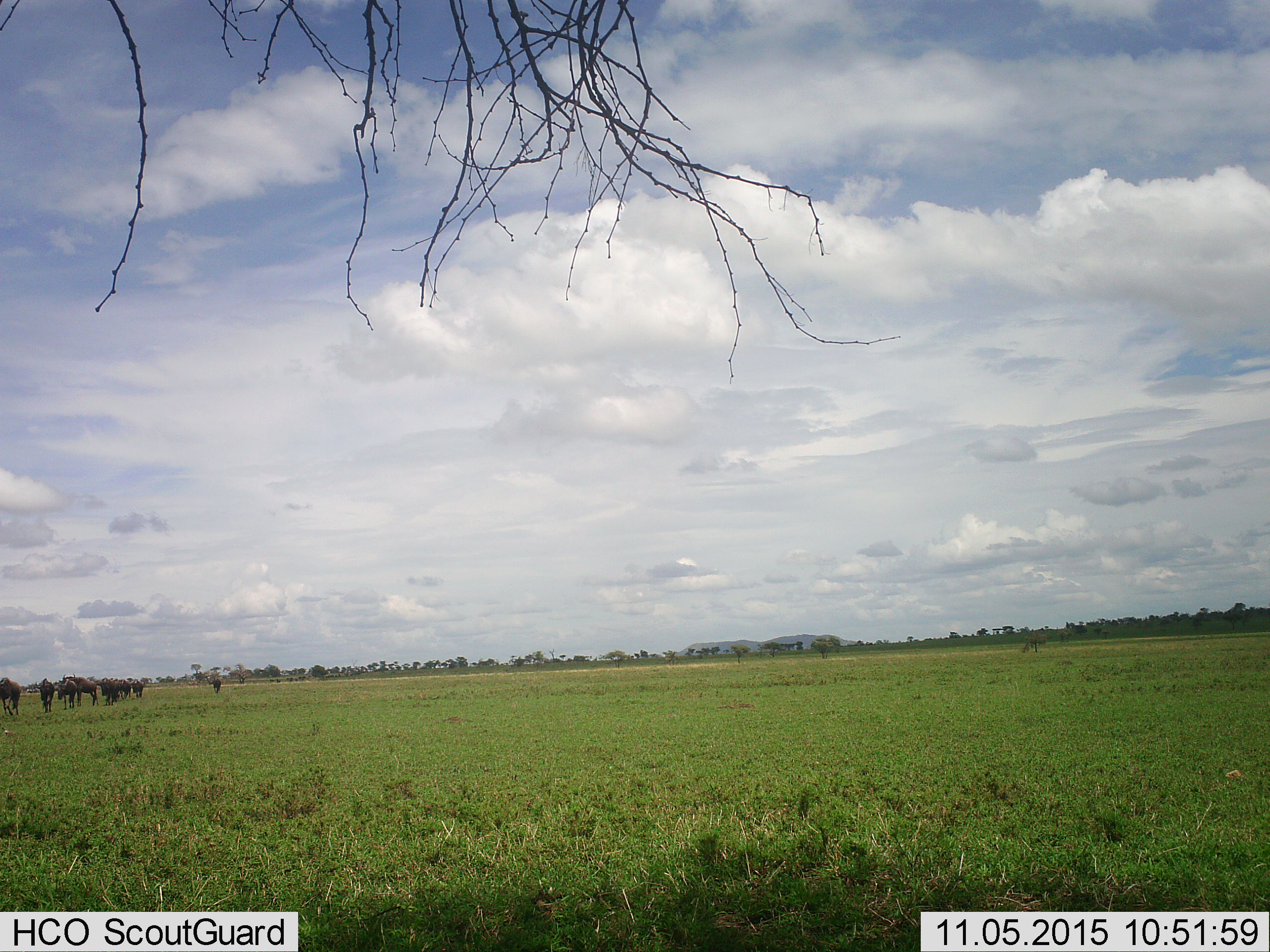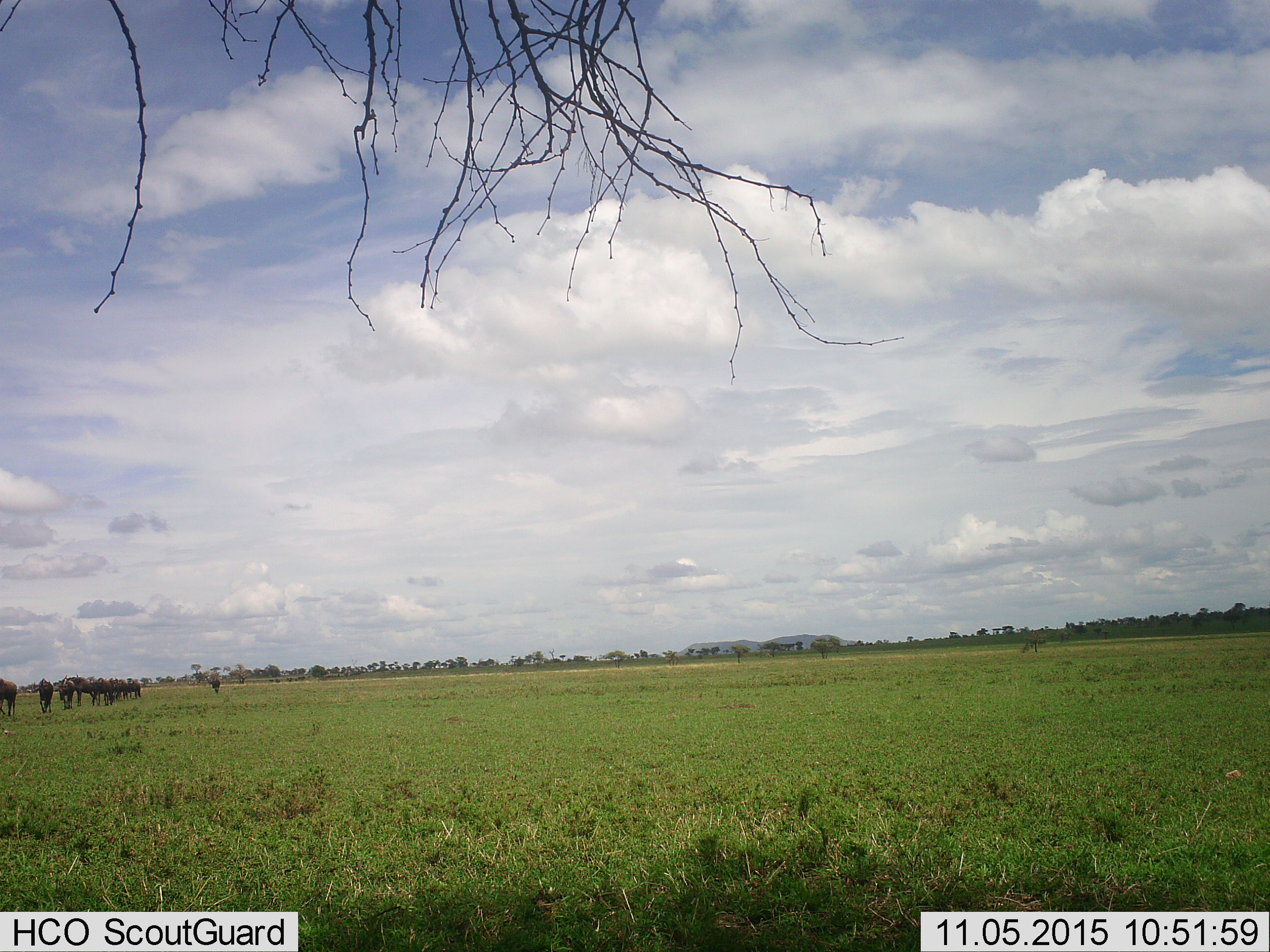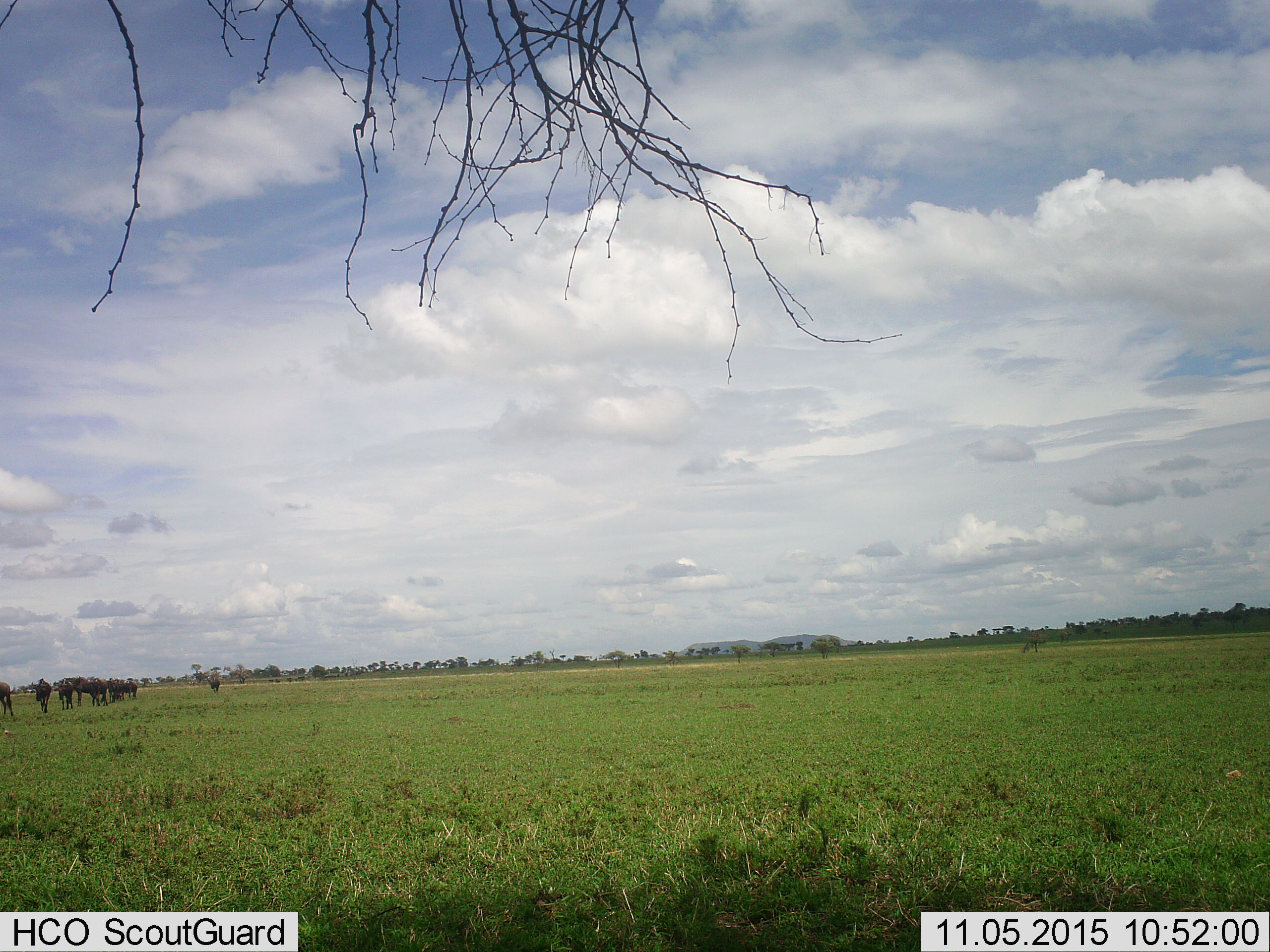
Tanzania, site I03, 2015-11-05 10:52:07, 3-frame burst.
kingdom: Animalia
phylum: Chordata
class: Mammalia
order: Artiodactyla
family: Bovidae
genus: Connochaetes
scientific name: Connochaetes taurinus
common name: blue wildebeest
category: wildebeest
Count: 11-50.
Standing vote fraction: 11%.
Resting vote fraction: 0%.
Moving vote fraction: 89%.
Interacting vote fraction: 0%.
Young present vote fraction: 0%.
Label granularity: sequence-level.